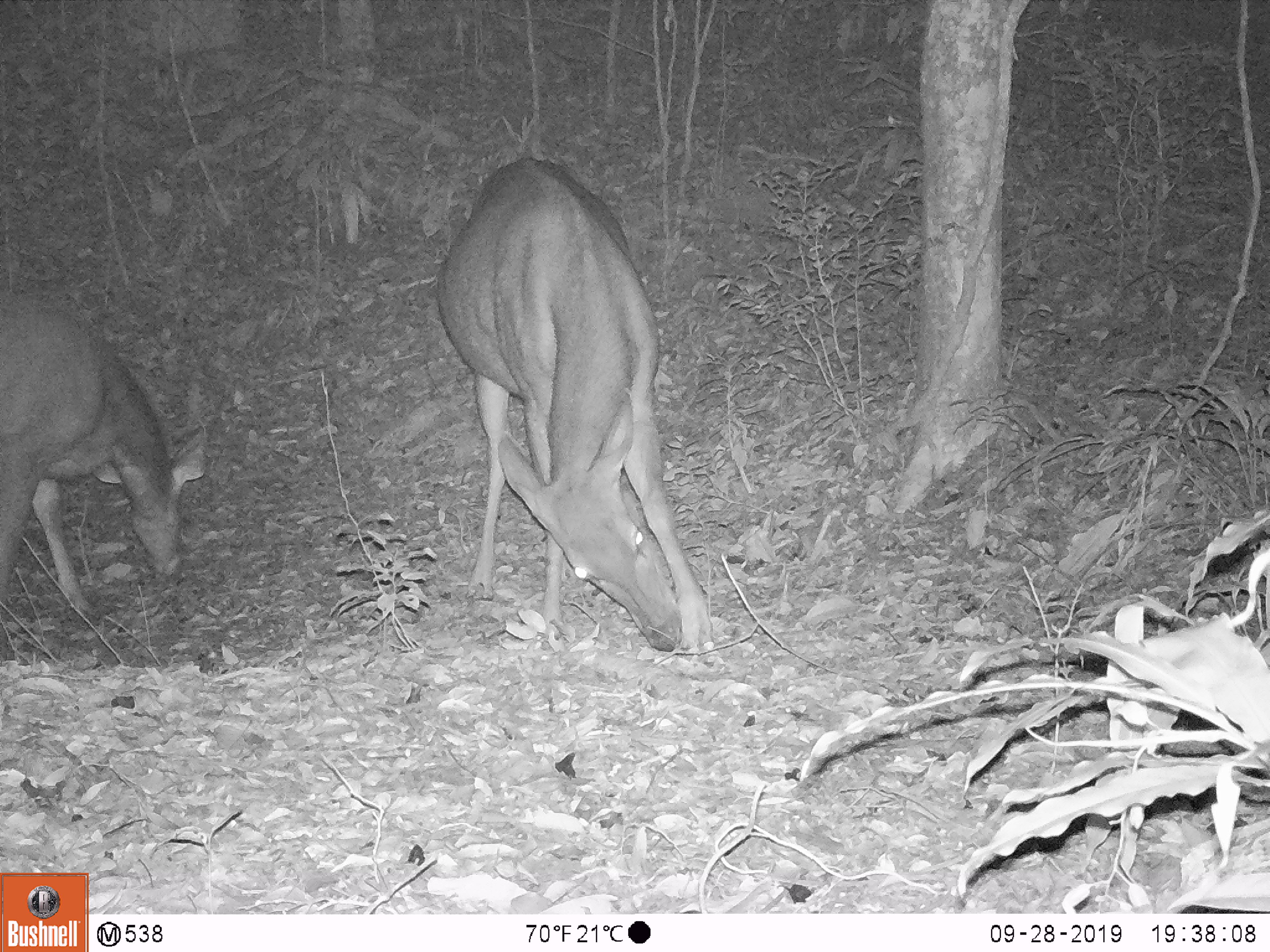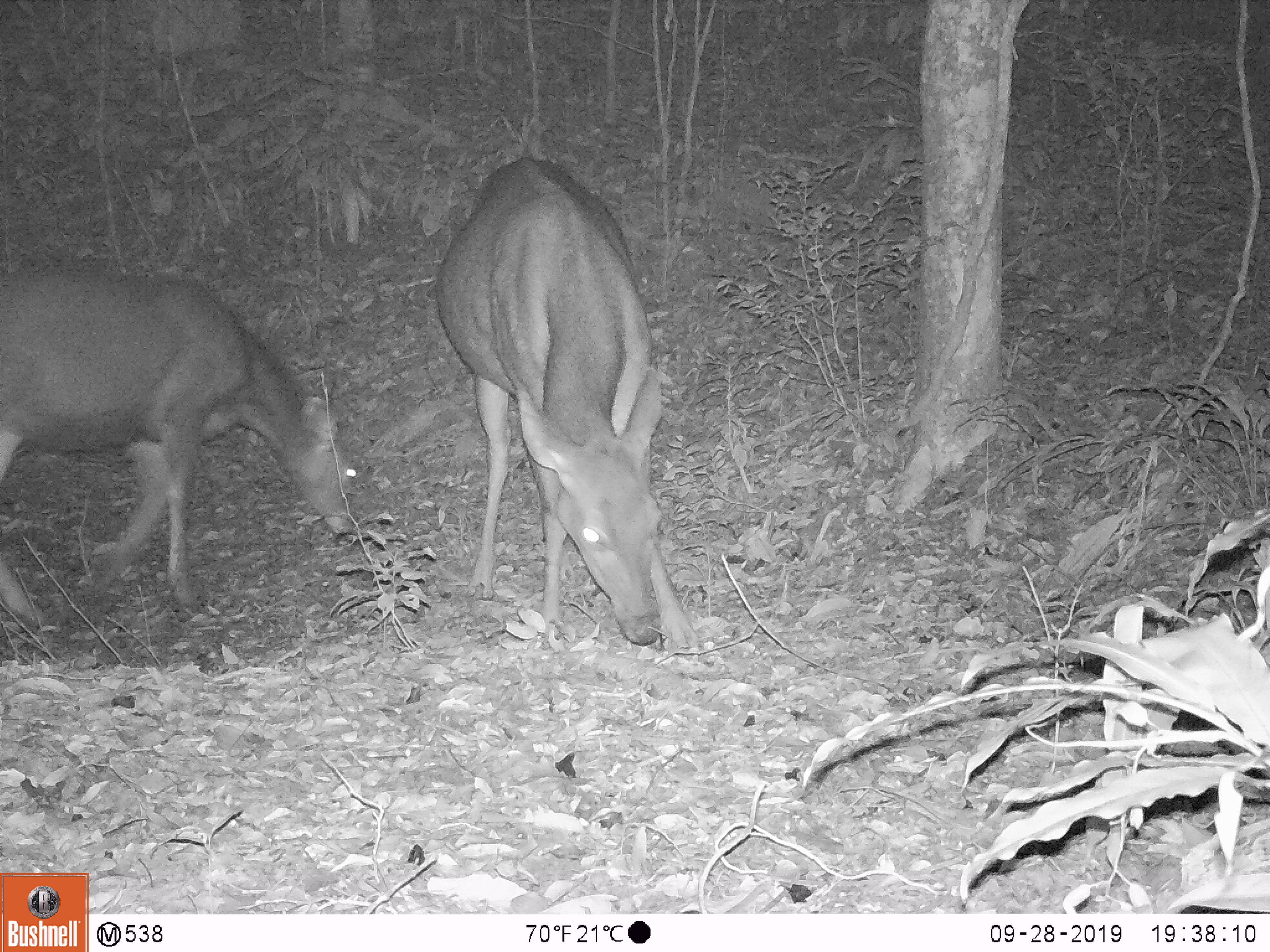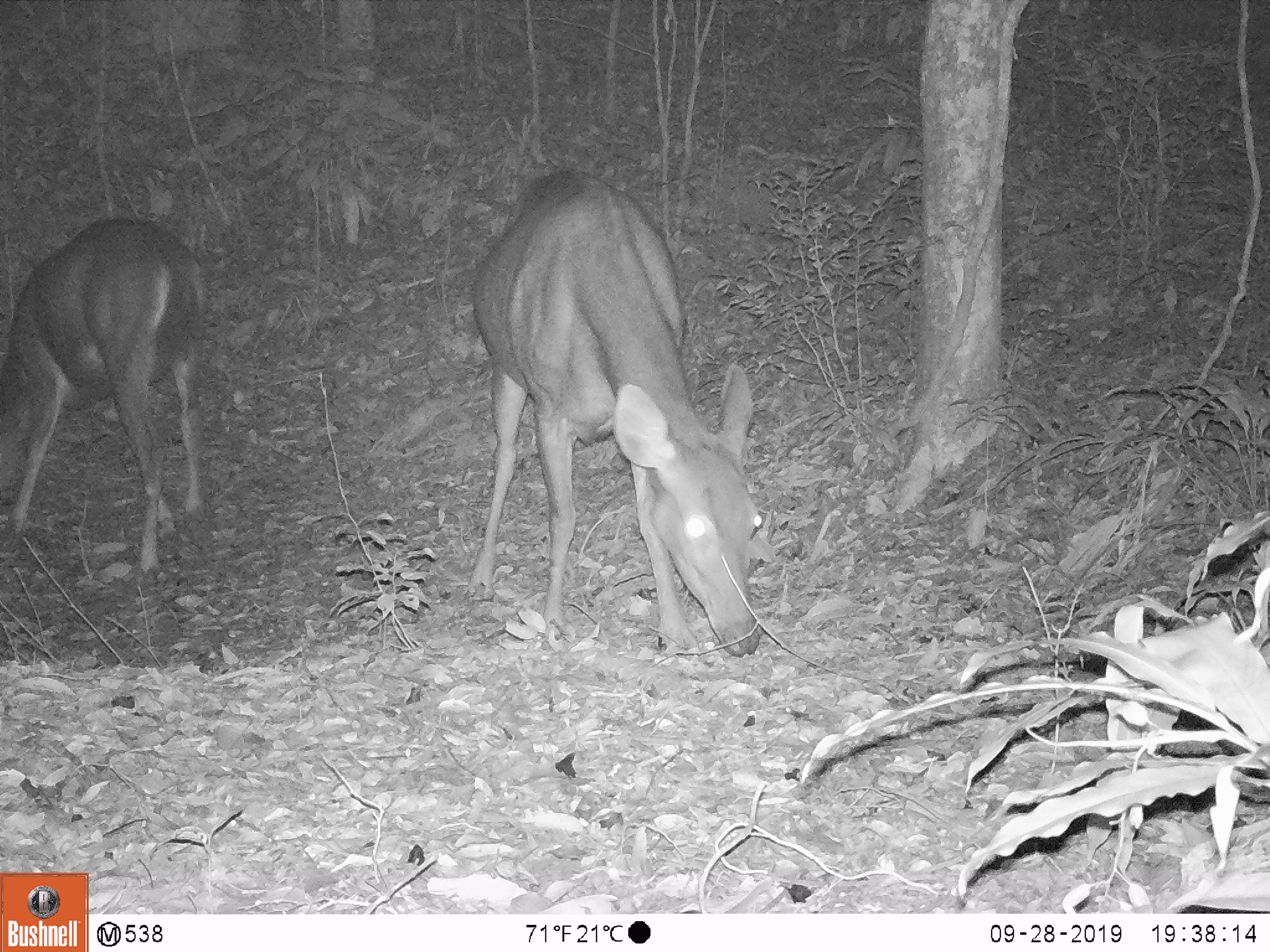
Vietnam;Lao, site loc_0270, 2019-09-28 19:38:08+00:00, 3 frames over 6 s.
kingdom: Animalia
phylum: Chordata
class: Mammalia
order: Artiodactyla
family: Cervidae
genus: Rusa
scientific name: Rusa unicolor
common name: sambar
Sambar (Rusa unicolor). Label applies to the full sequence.